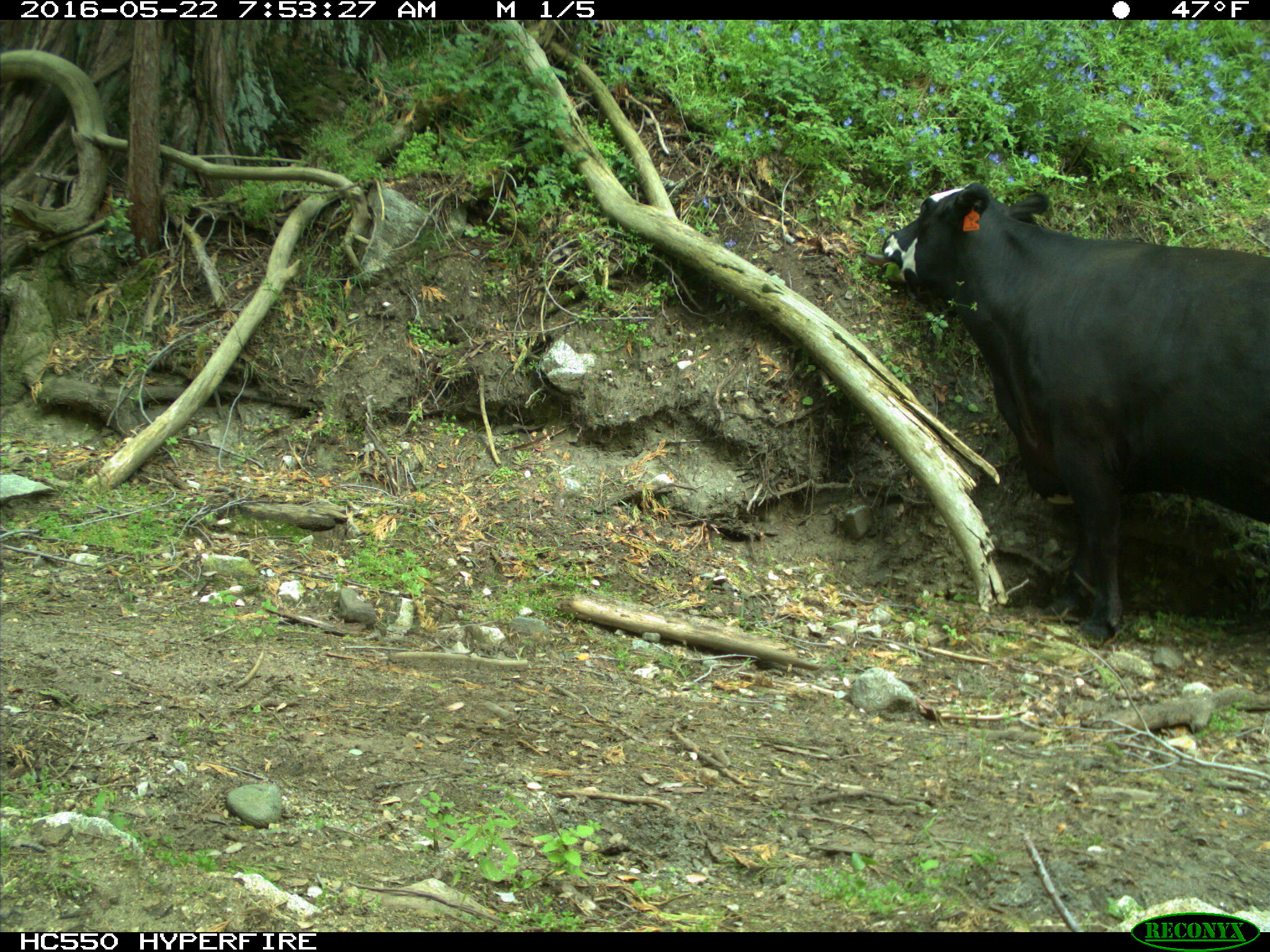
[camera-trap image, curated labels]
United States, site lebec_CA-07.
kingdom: Animalia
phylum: Chordata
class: Mammalia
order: Artiodactyla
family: Bovidae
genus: Bos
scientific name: Bos taurus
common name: domestic cow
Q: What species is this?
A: Bos taurus (domestic cow).